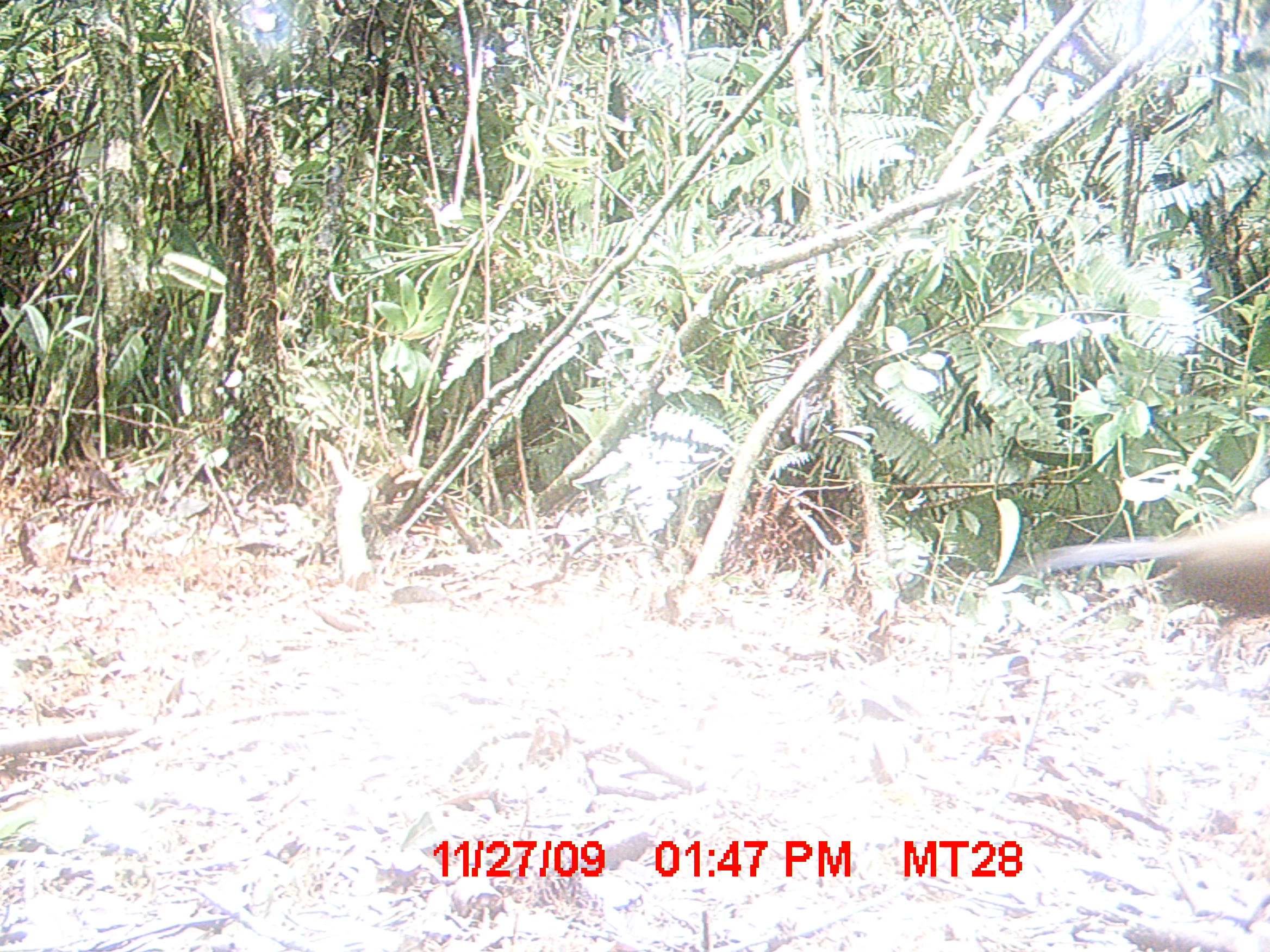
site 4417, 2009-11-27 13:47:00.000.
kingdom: Animalia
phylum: Chordata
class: Aves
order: Cuculiformes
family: Cuculidae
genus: Coua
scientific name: Coua serriana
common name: red-breasted coua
Coua serriana (red-breasted coua), count 1.